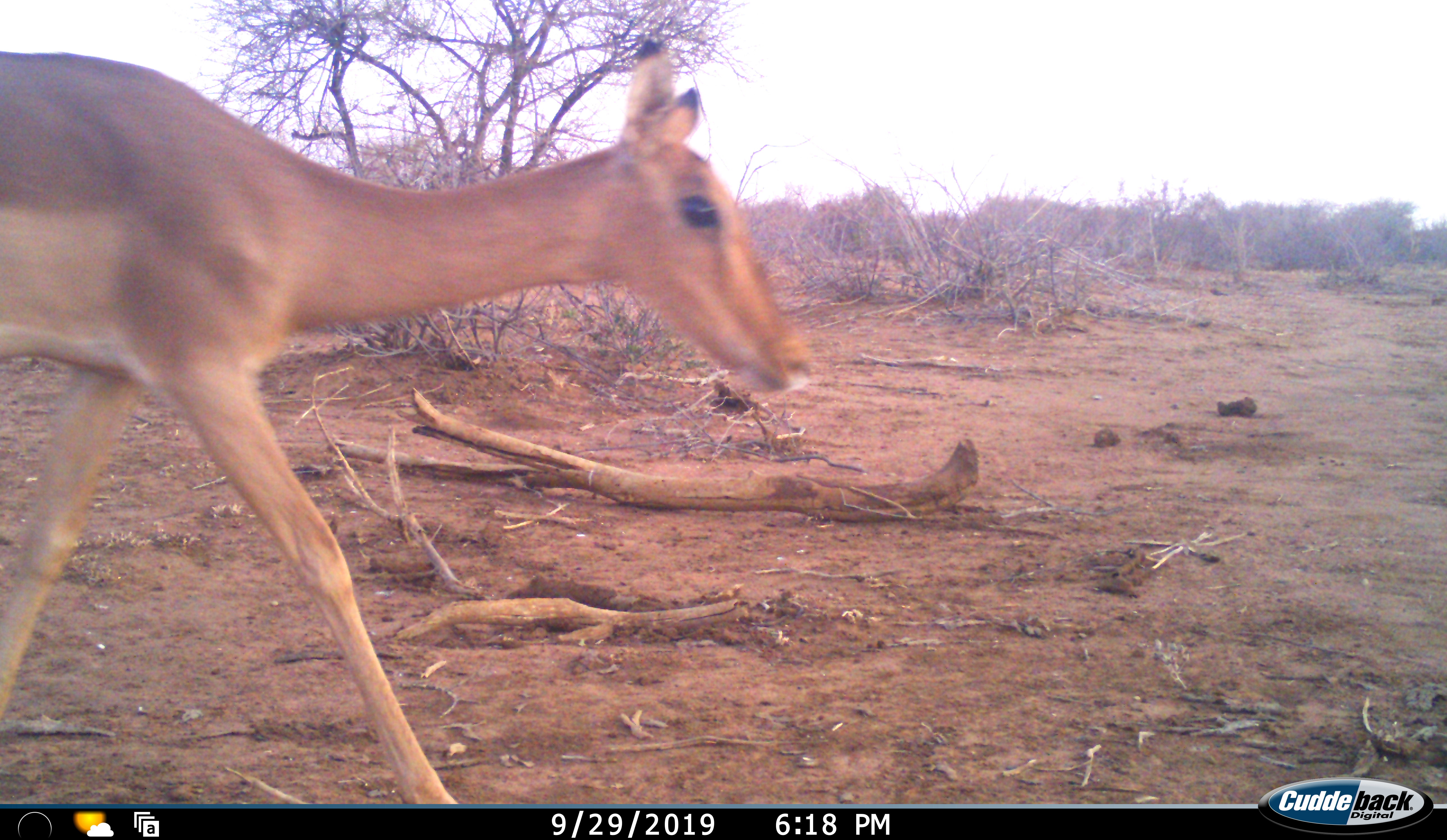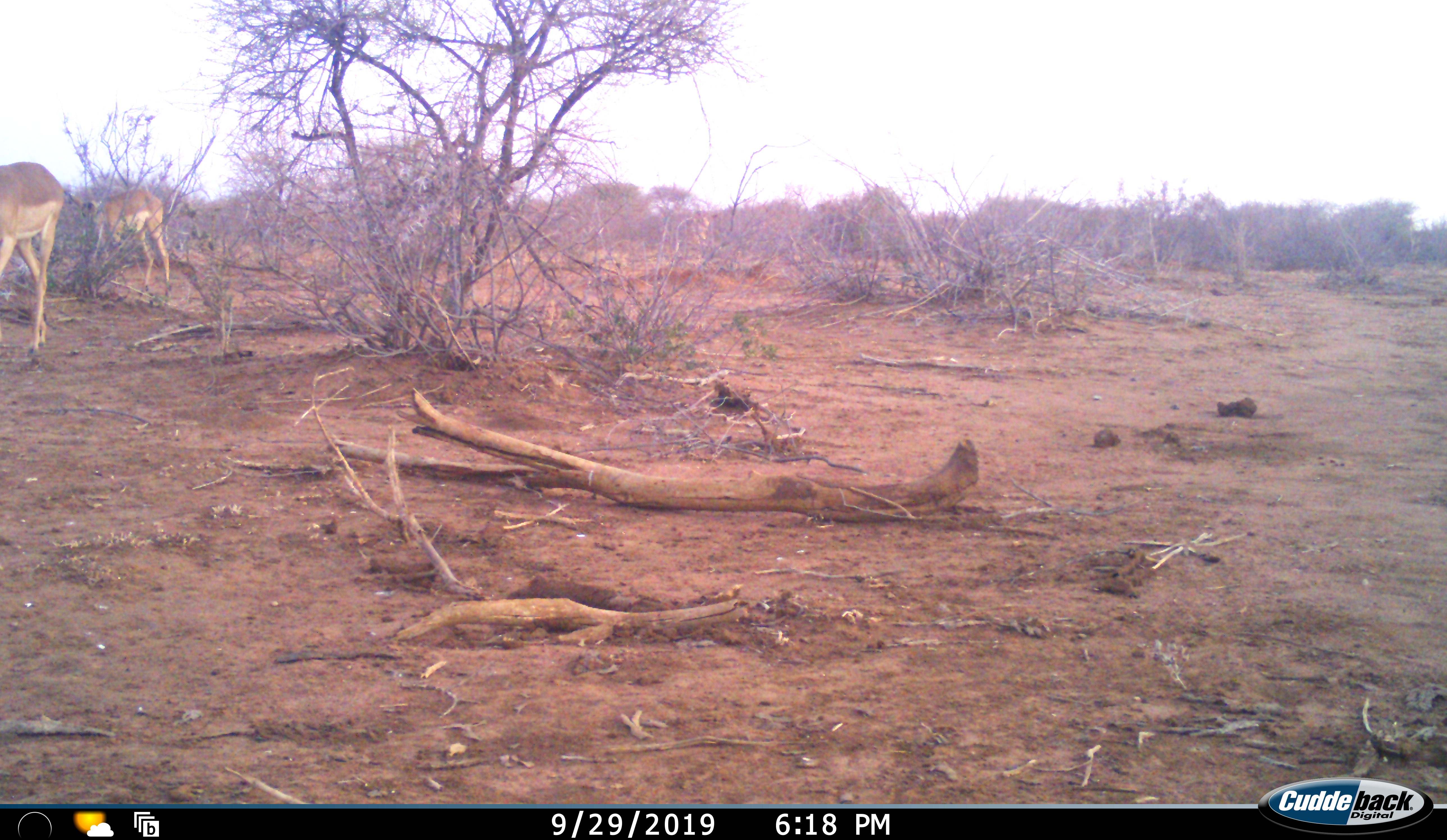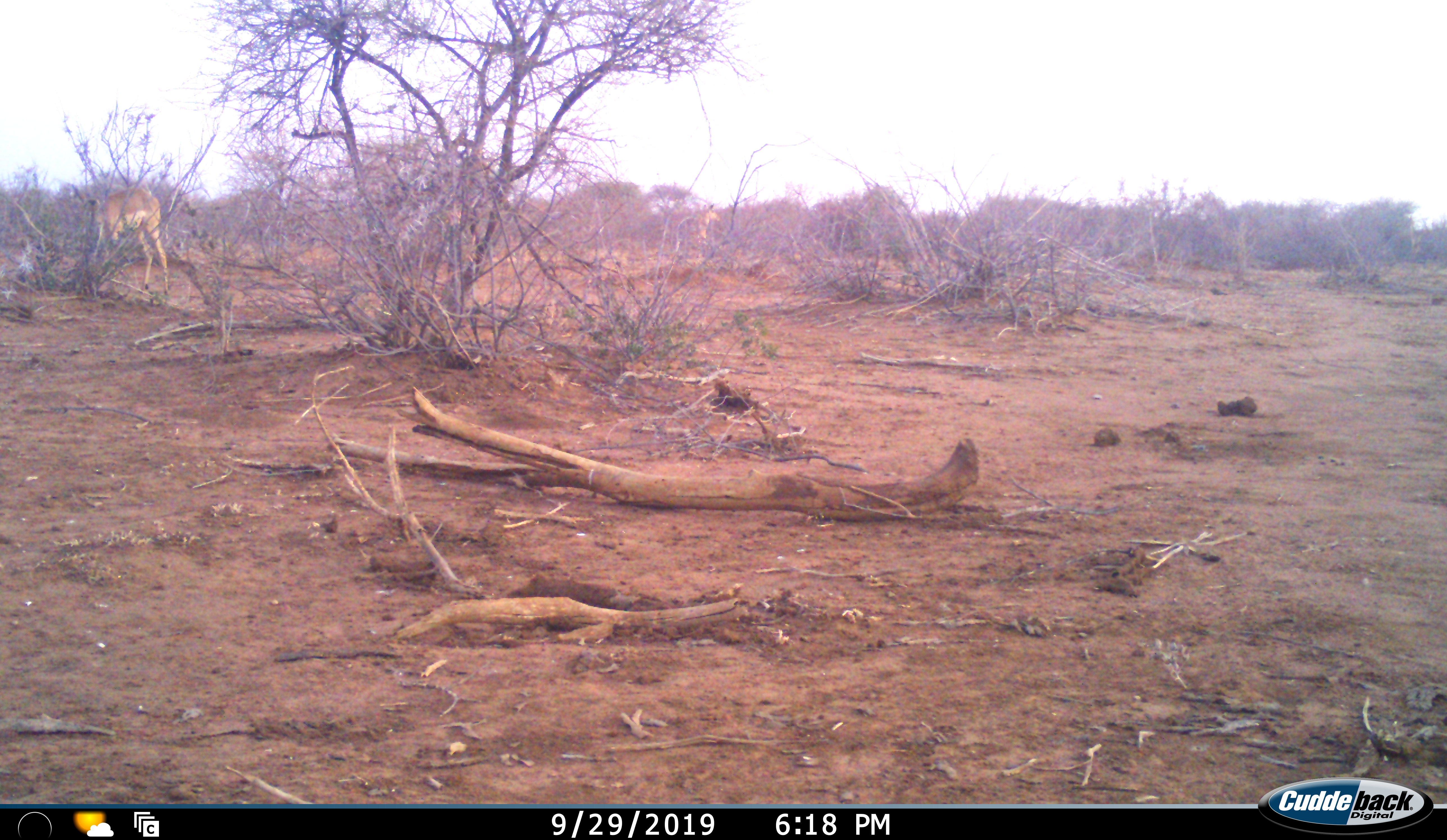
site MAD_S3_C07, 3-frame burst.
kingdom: Animalia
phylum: Chordata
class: Mammalia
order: Artiodactyla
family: Bovidae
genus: Aepyceros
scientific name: Aepyceros melampus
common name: impala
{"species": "impala (Aepyceros melampus)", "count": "3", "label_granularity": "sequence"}